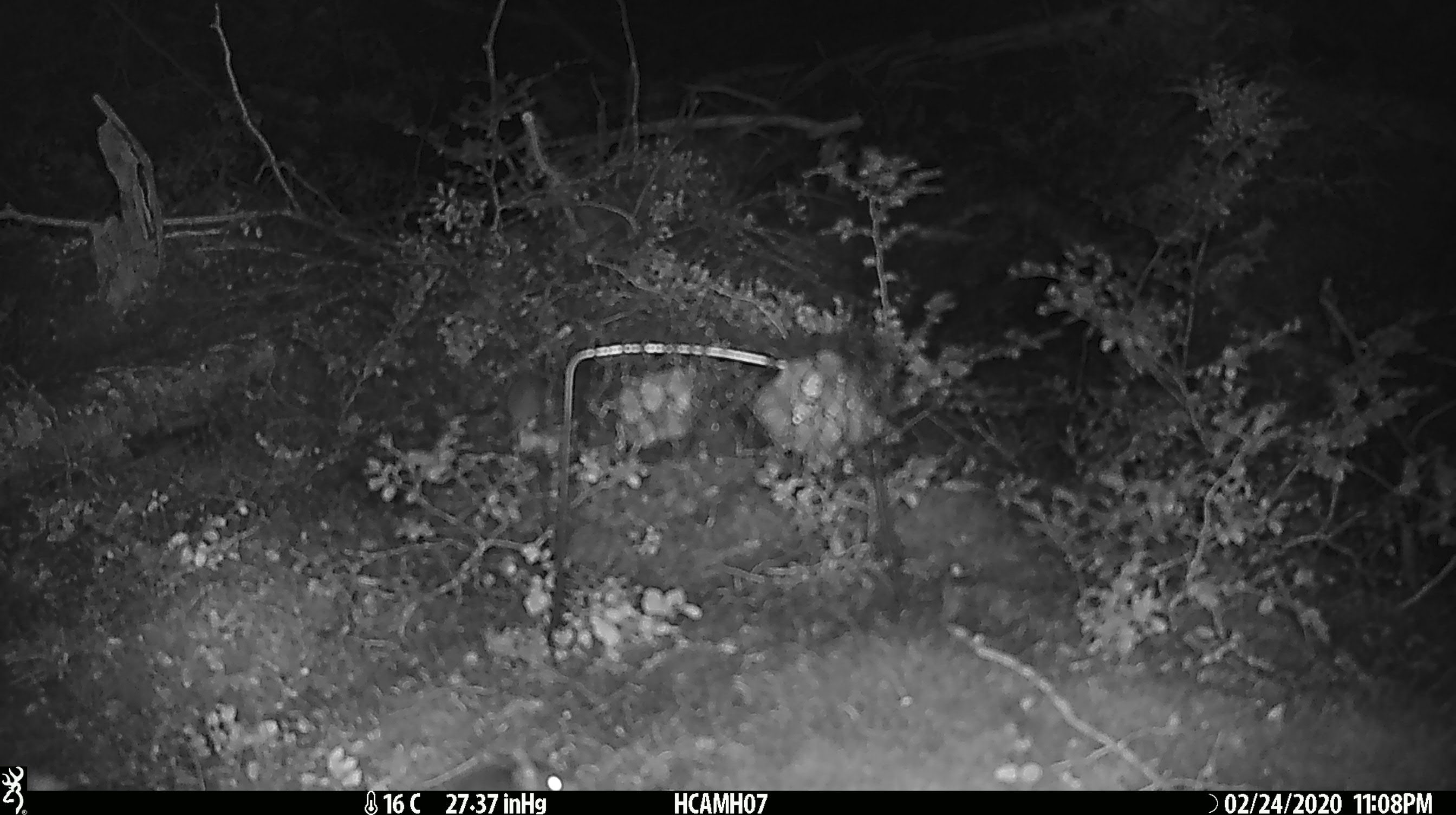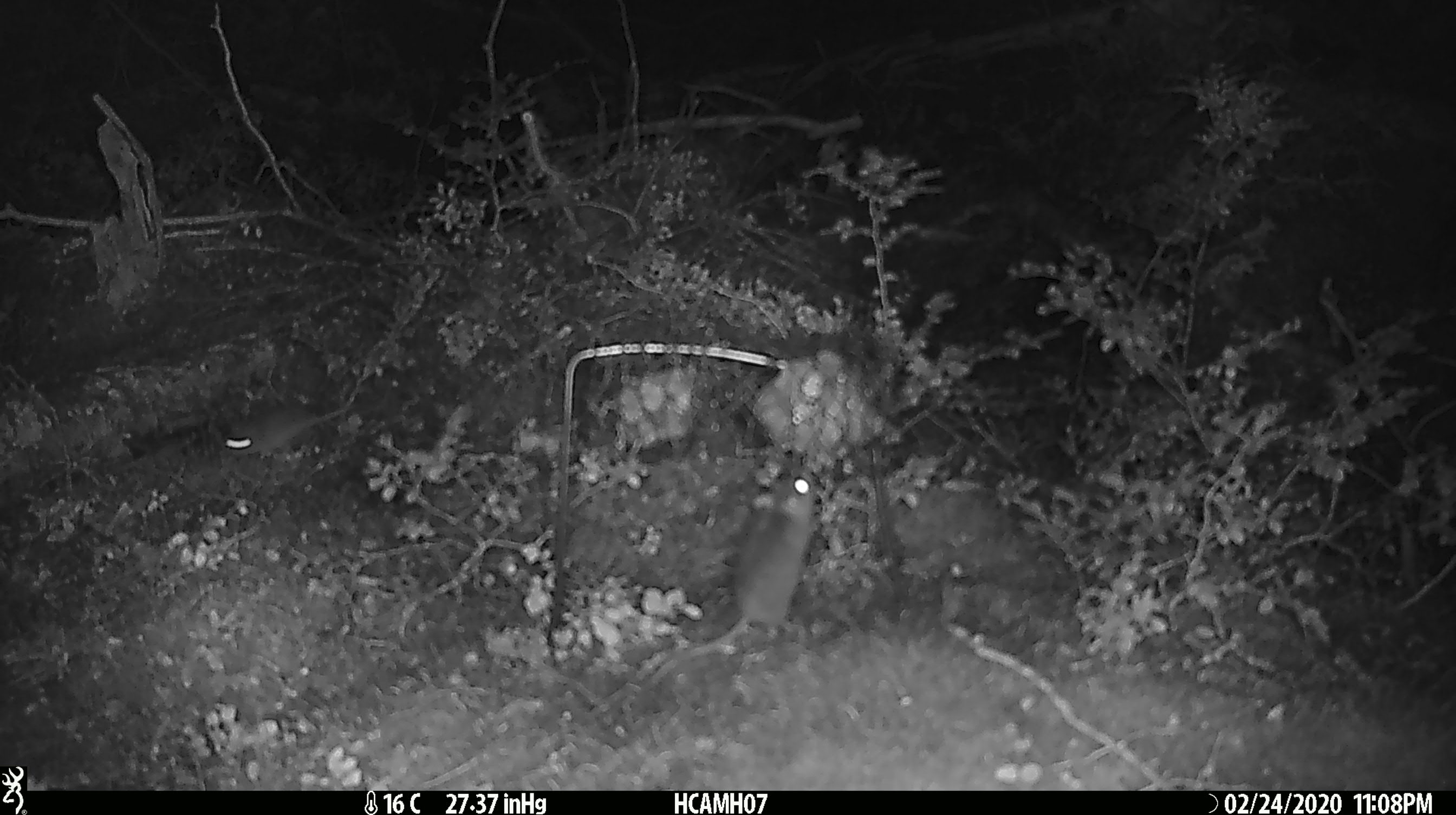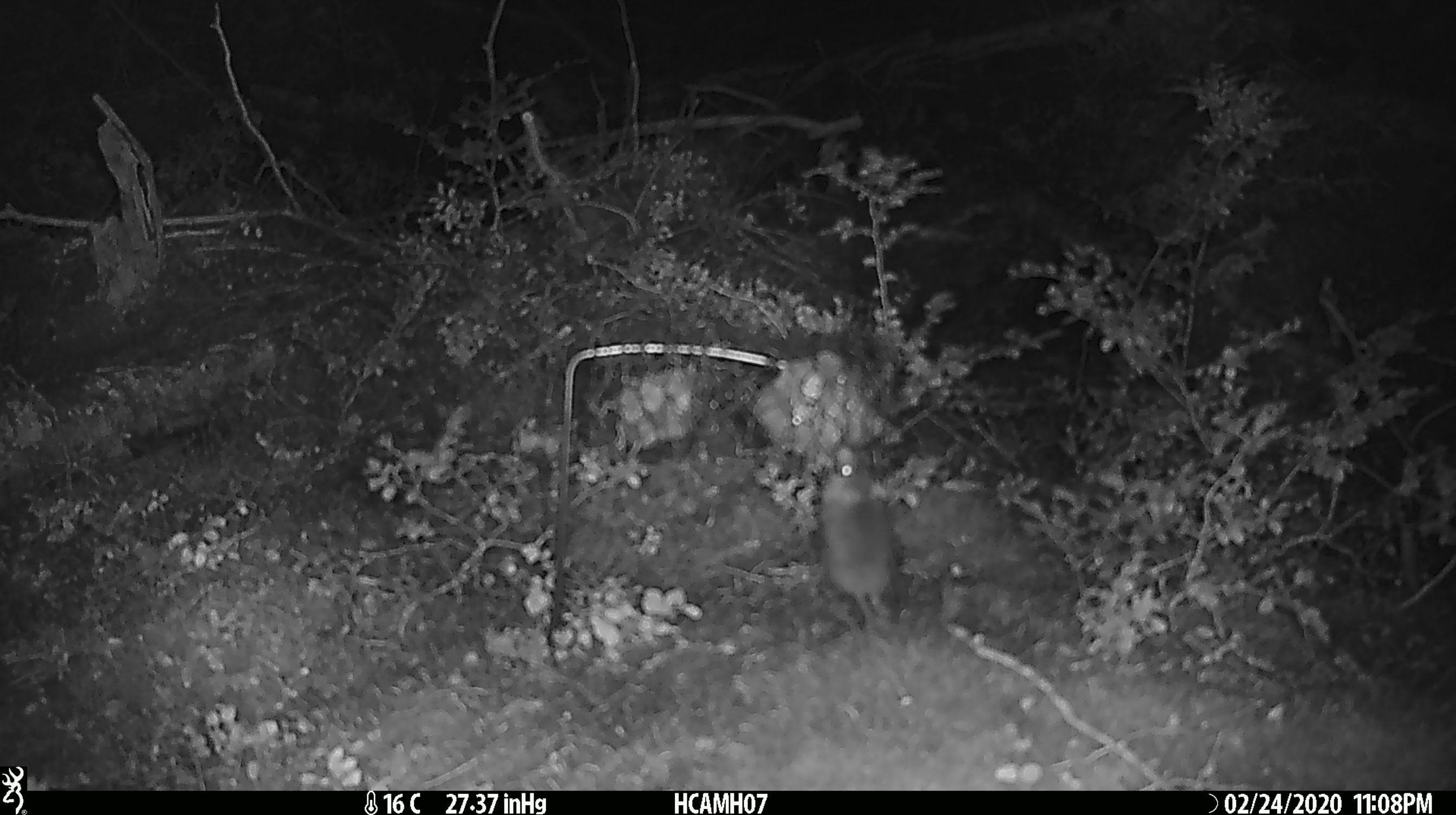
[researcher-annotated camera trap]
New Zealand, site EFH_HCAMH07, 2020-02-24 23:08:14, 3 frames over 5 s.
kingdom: Animalia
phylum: Chordata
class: Mammalia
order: Rodentia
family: Muridae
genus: Mus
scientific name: Mus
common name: mouse